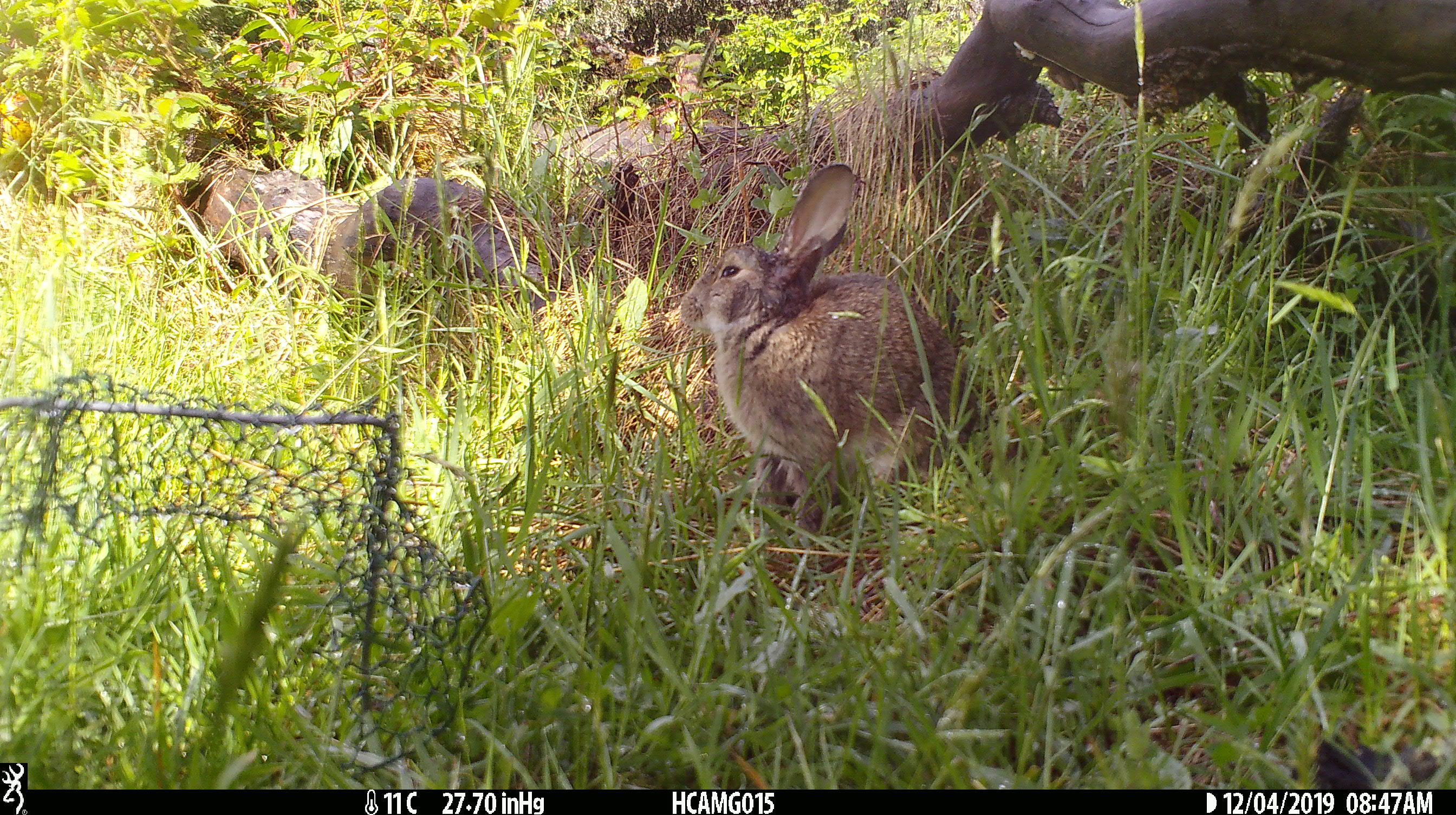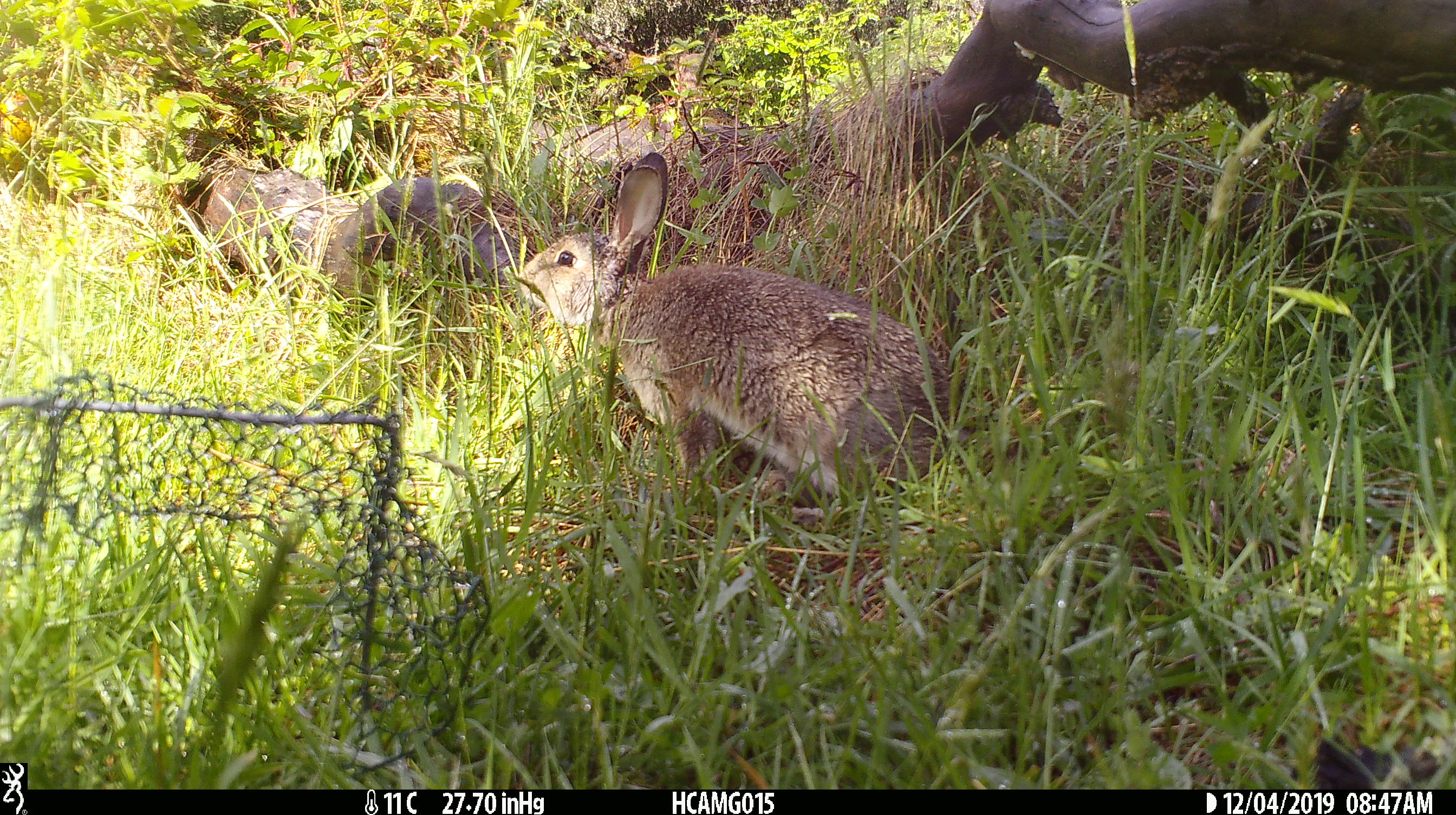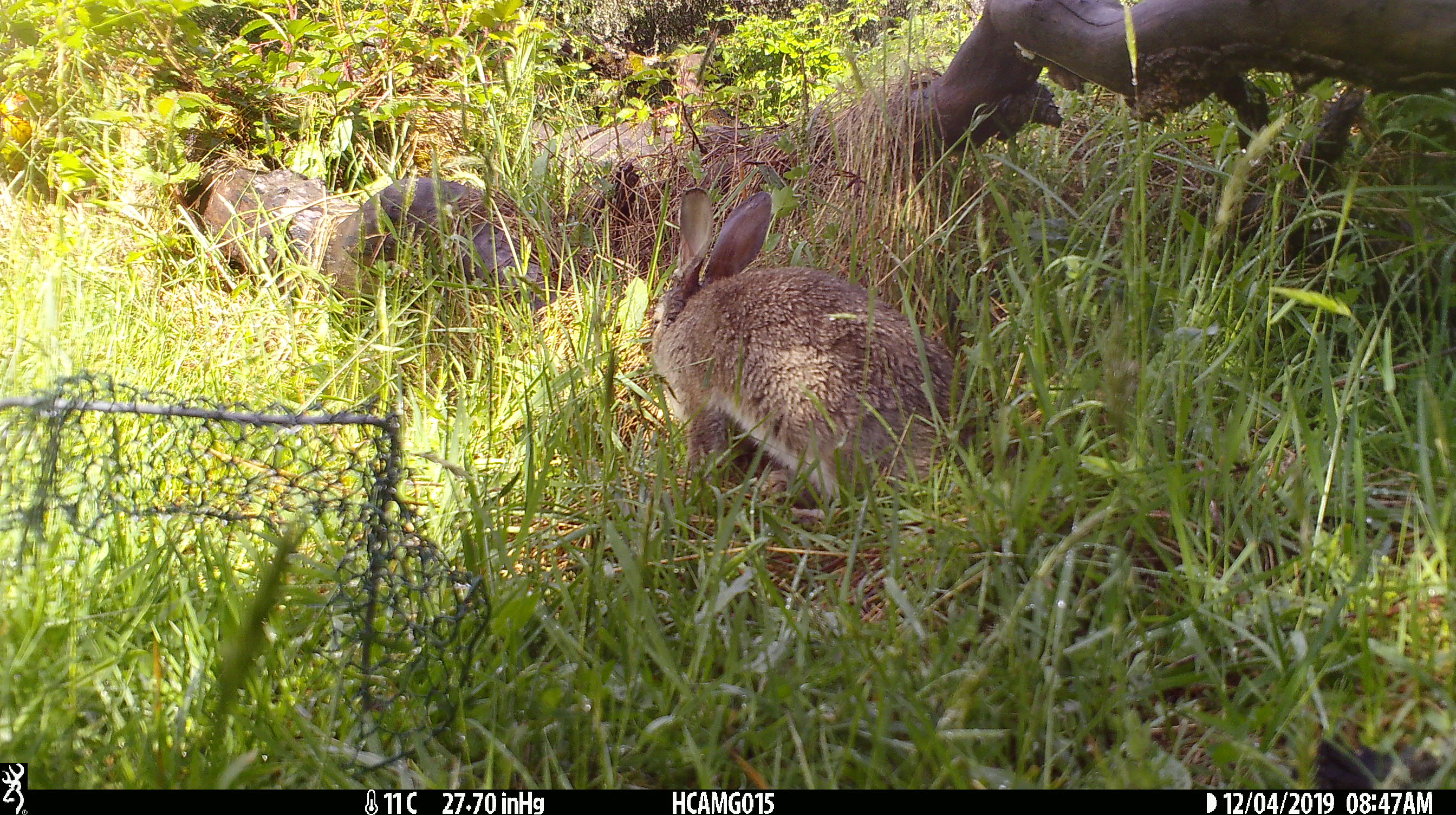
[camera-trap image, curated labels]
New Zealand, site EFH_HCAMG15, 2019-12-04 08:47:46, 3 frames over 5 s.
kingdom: Animalia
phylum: Chordata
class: Mammalia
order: Lagomorpha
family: Leporidae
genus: Oryctolagus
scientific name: Oryctolagus cuniculus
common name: european rabbit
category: rabbit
Rabbit (european rabbit) (Oryctolagus cuniculus).